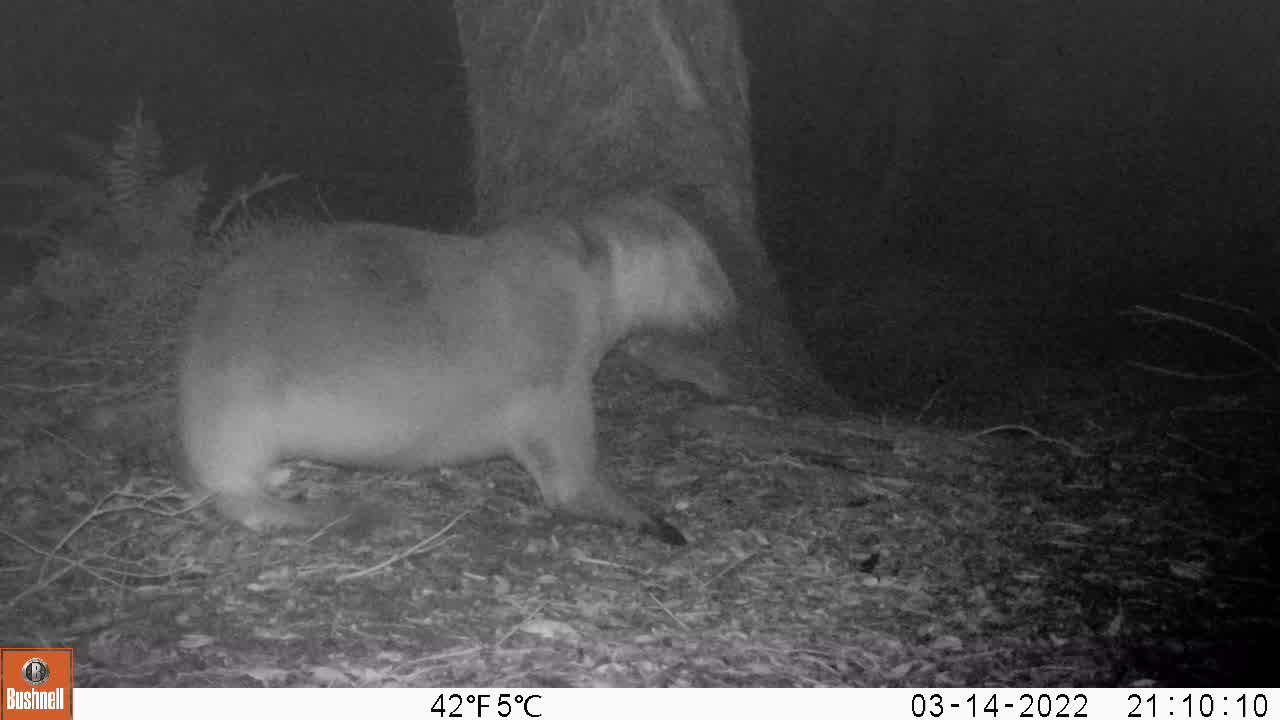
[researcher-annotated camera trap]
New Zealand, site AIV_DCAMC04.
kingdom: Animalia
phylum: Chordata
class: Mammalia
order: Carnivora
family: Otariidae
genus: Phocarctos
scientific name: Phocarctos hookeri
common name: new zealand sea lion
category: sealion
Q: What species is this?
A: Sealion (new zealand sea lion) (Phocarctos hookeri).